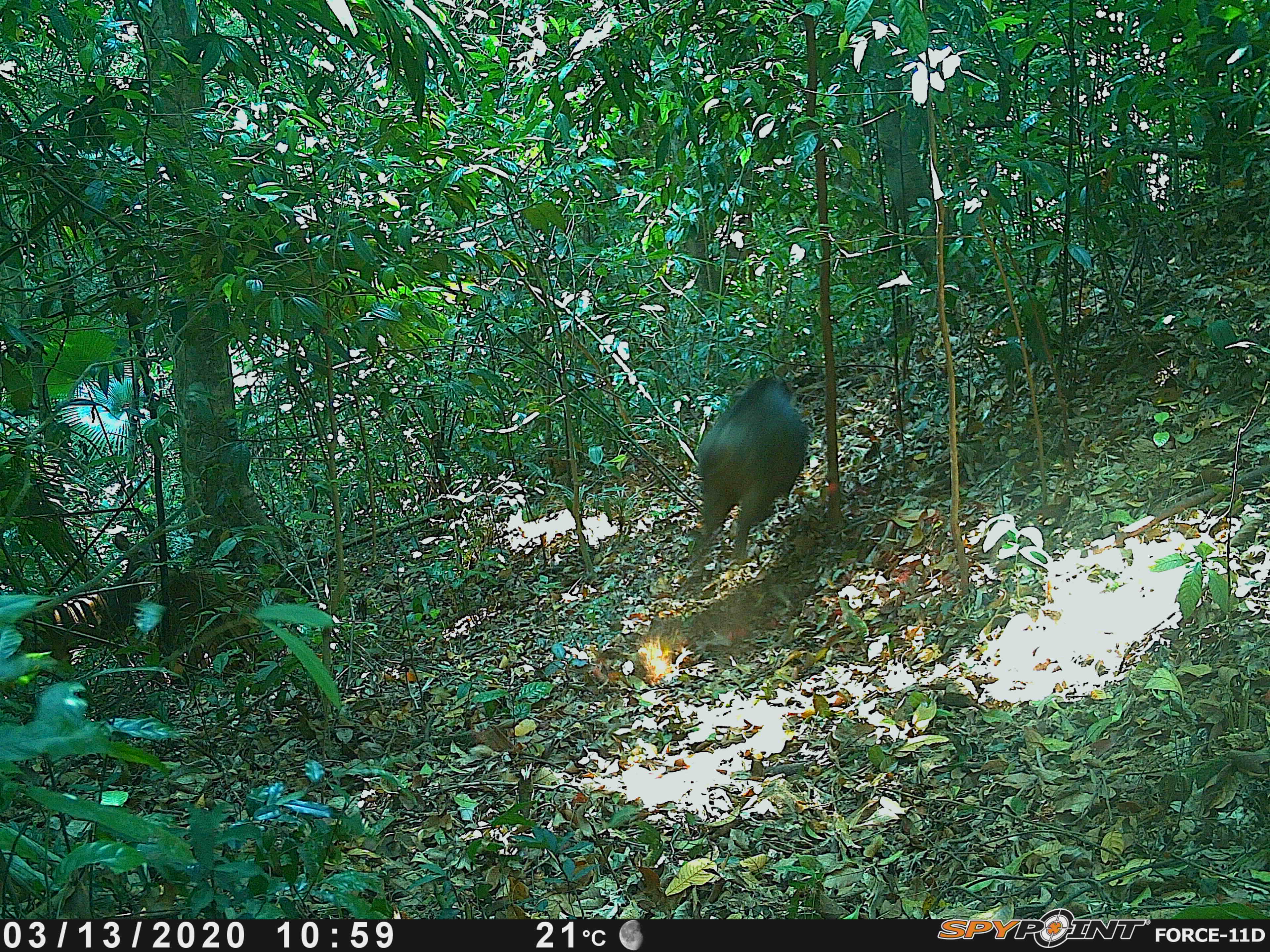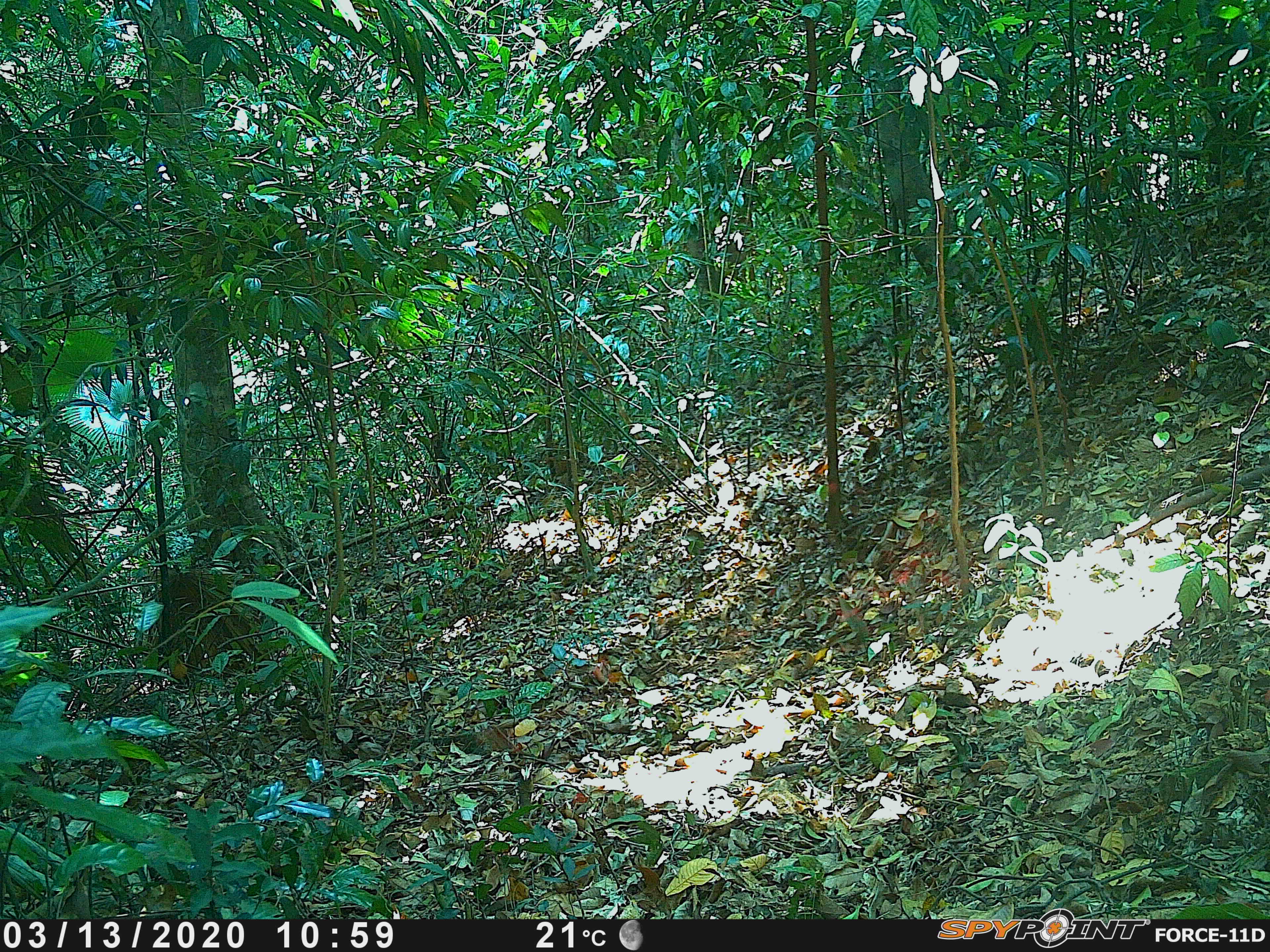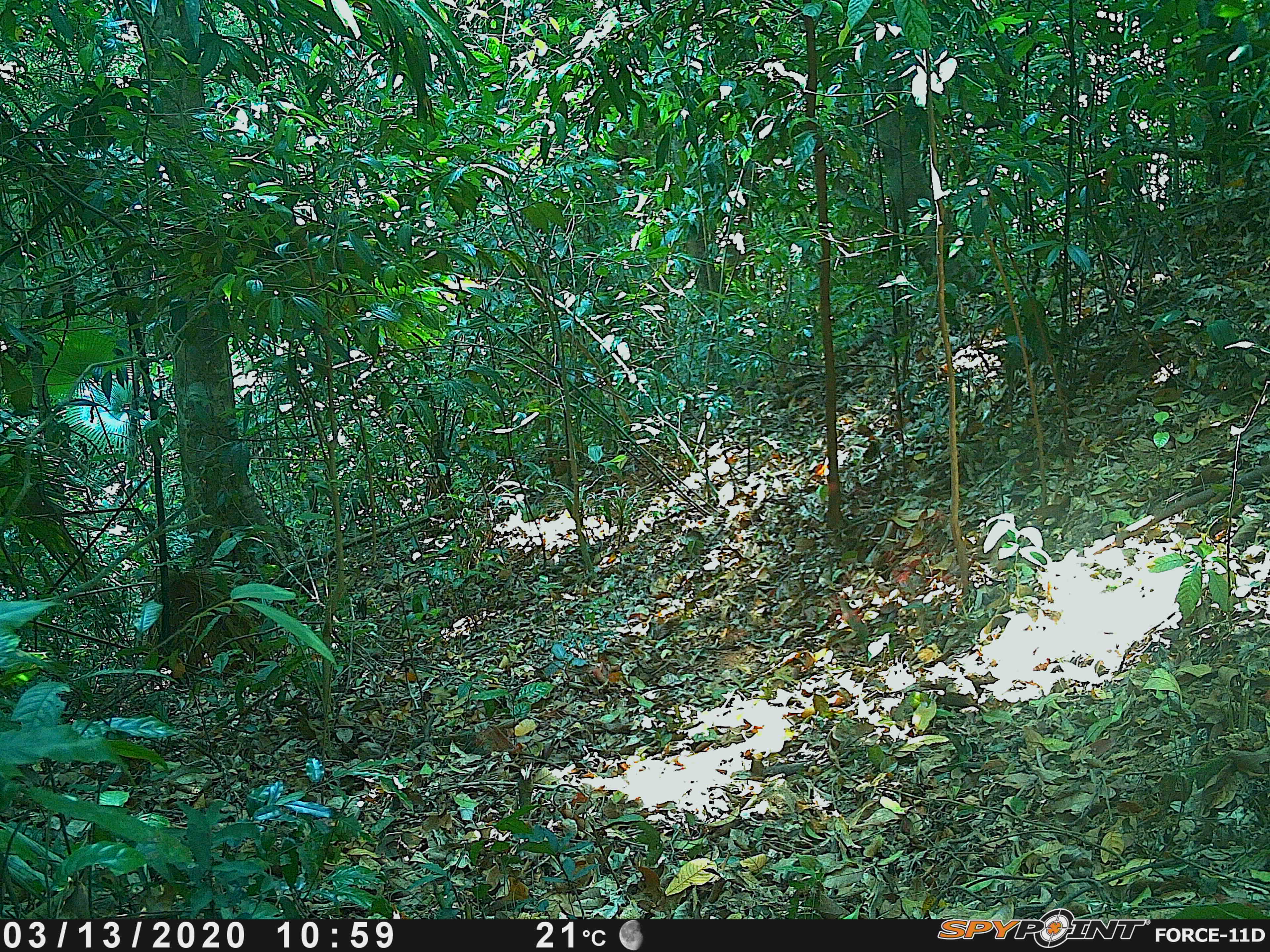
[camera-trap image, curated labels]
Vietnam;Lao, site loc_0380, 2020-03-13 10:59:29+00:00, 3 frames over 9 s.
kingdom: Animalia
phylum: Chordata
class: Mammalia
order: Artiodactyla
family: Suidae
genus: Sus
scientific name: Sus scrofa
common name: eurasian wild pig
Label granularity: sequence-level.